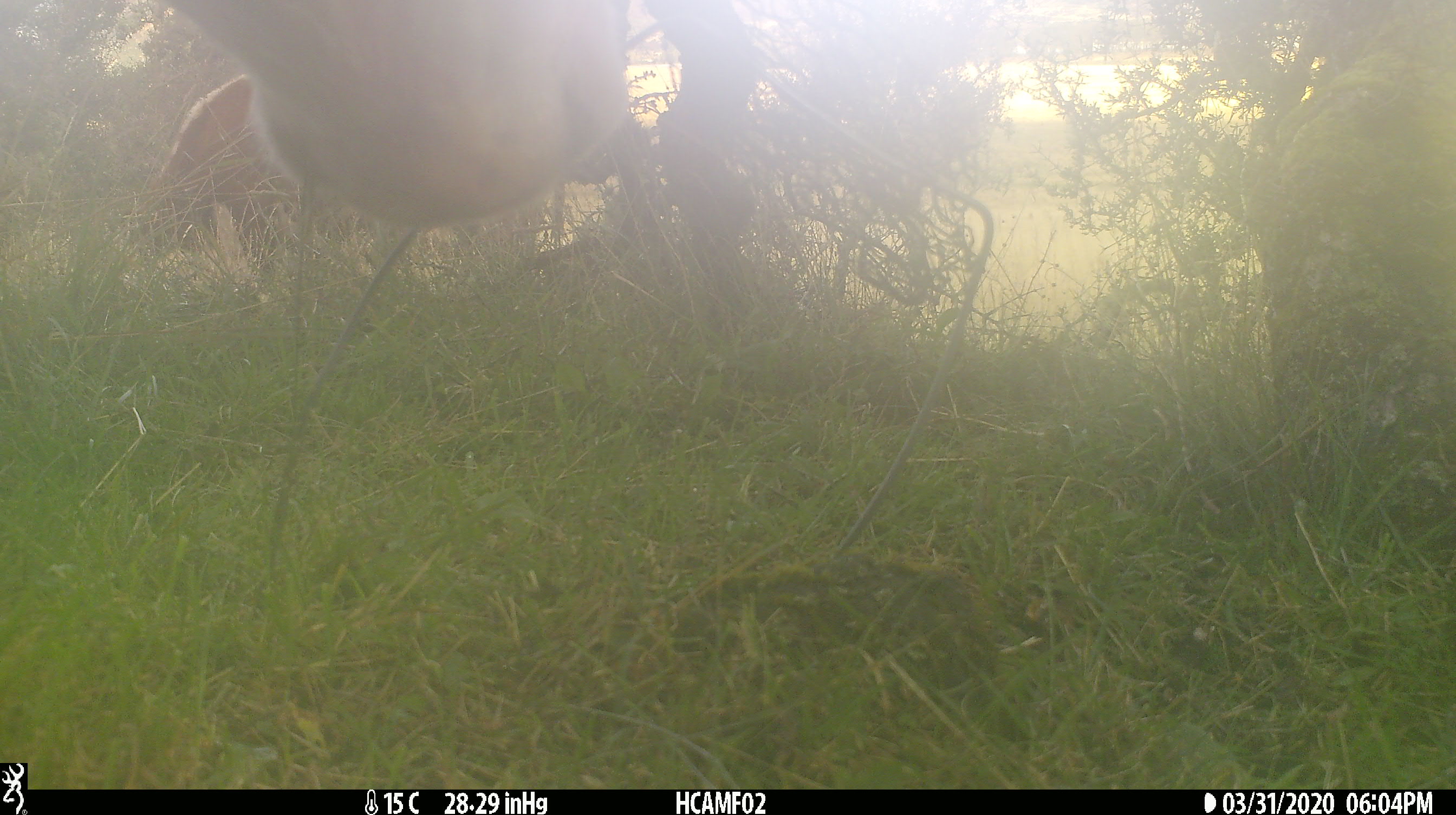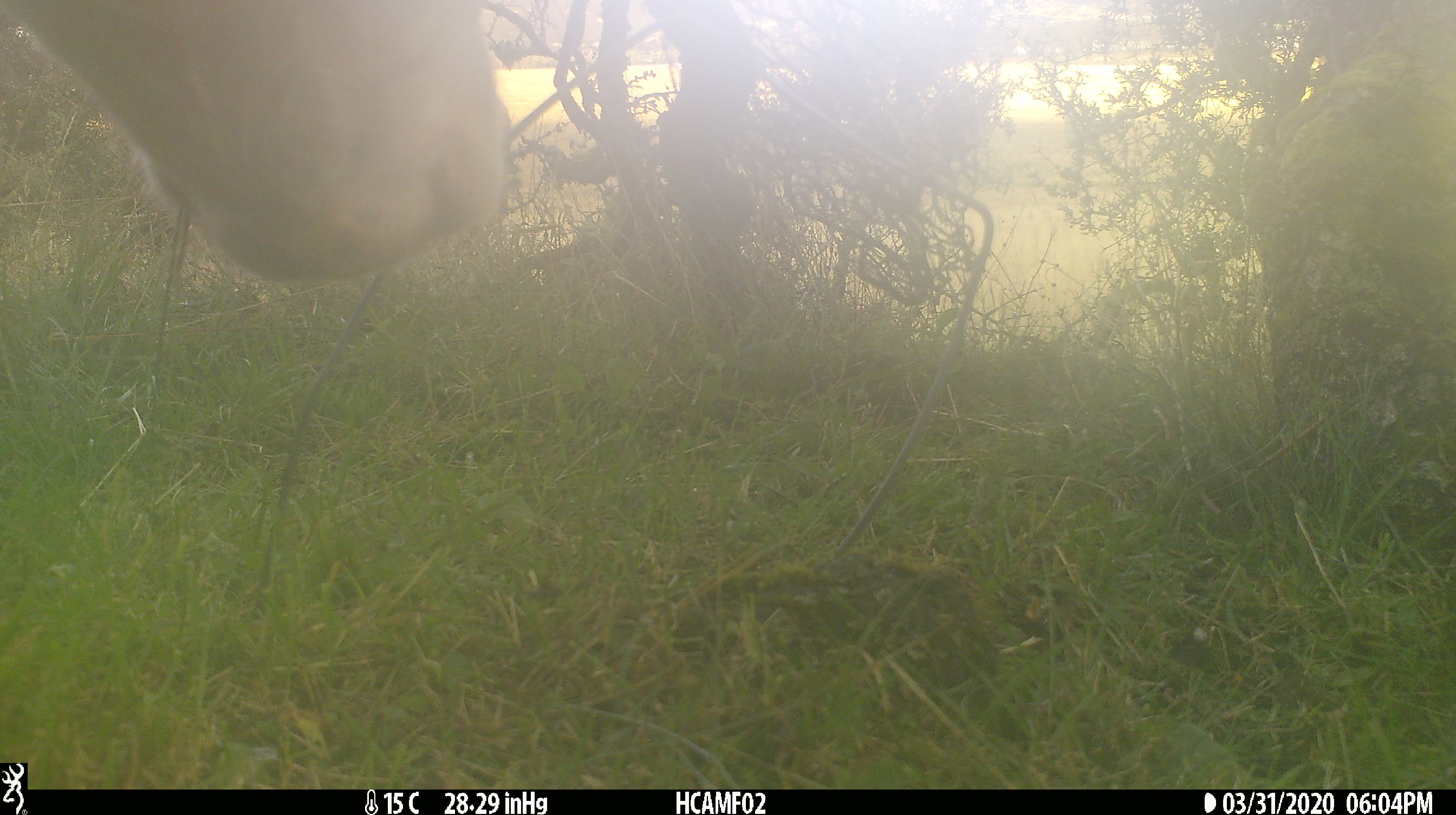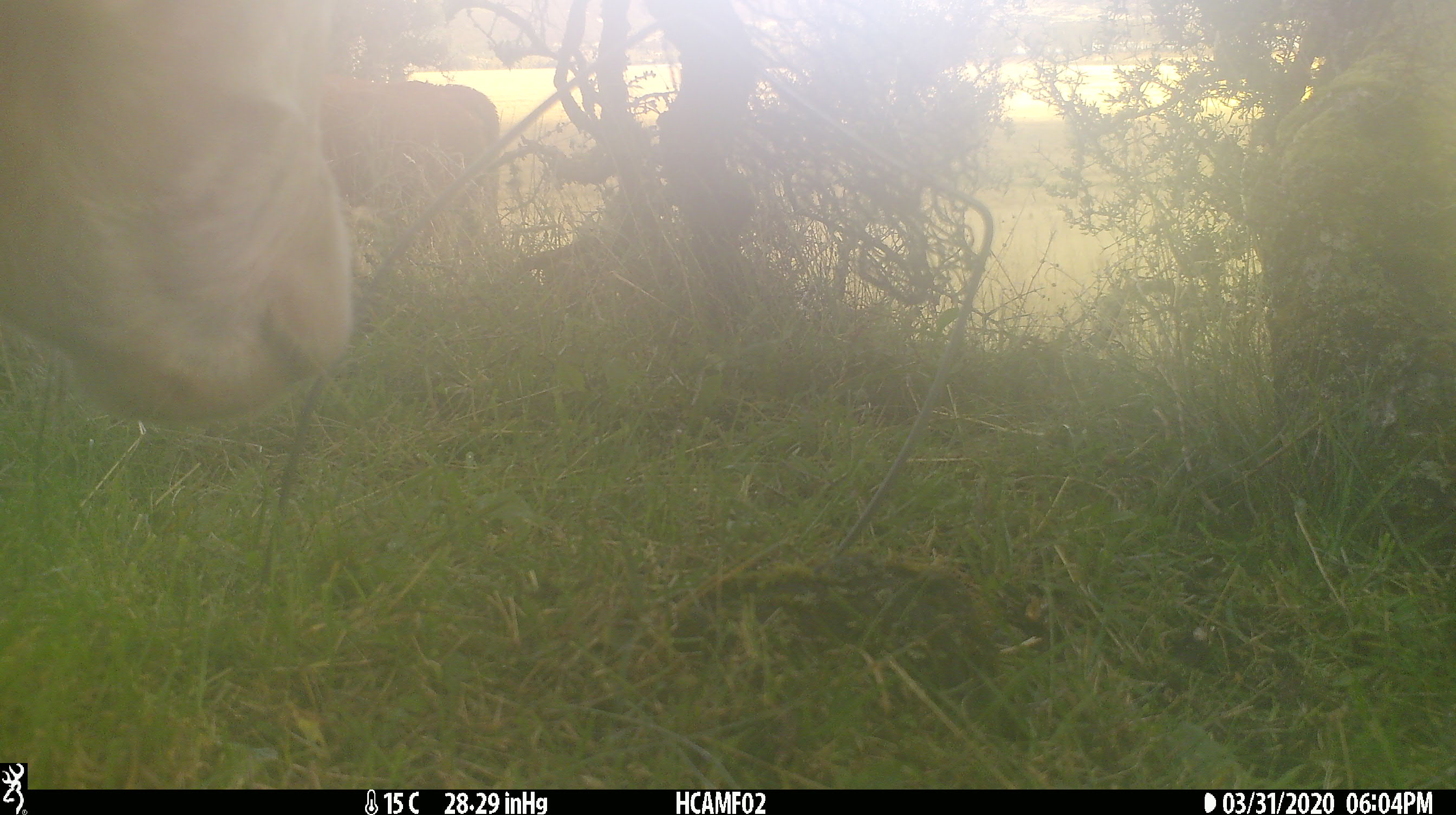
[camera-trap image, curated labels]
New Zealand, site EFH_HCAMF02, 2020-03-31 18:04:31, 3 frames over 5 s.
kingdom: Animalia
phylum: Chordata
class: Mammalia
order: Artiodactyla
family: Bovidae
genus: Bos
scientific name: Bos taurus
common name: domestic cow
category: cow